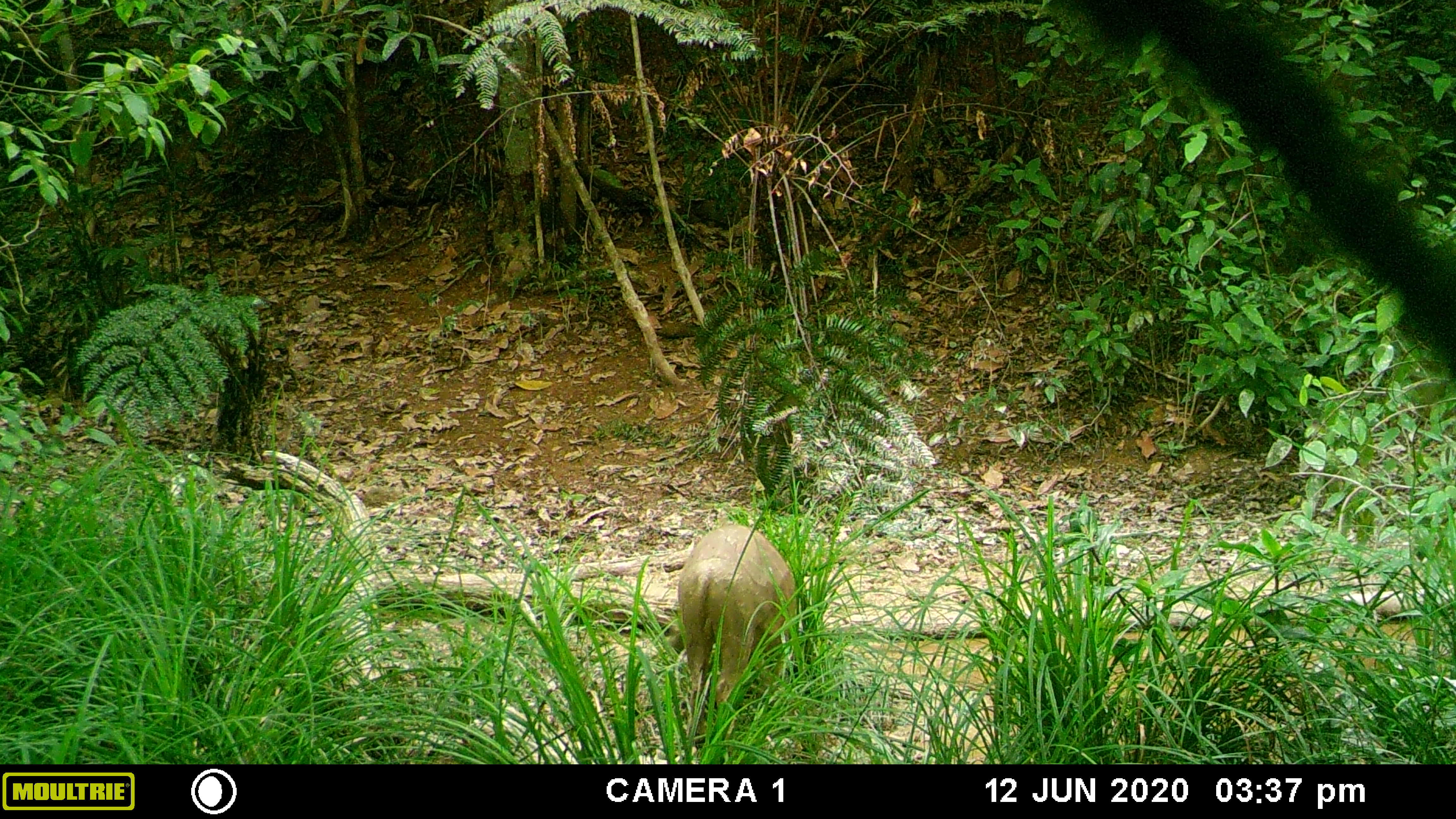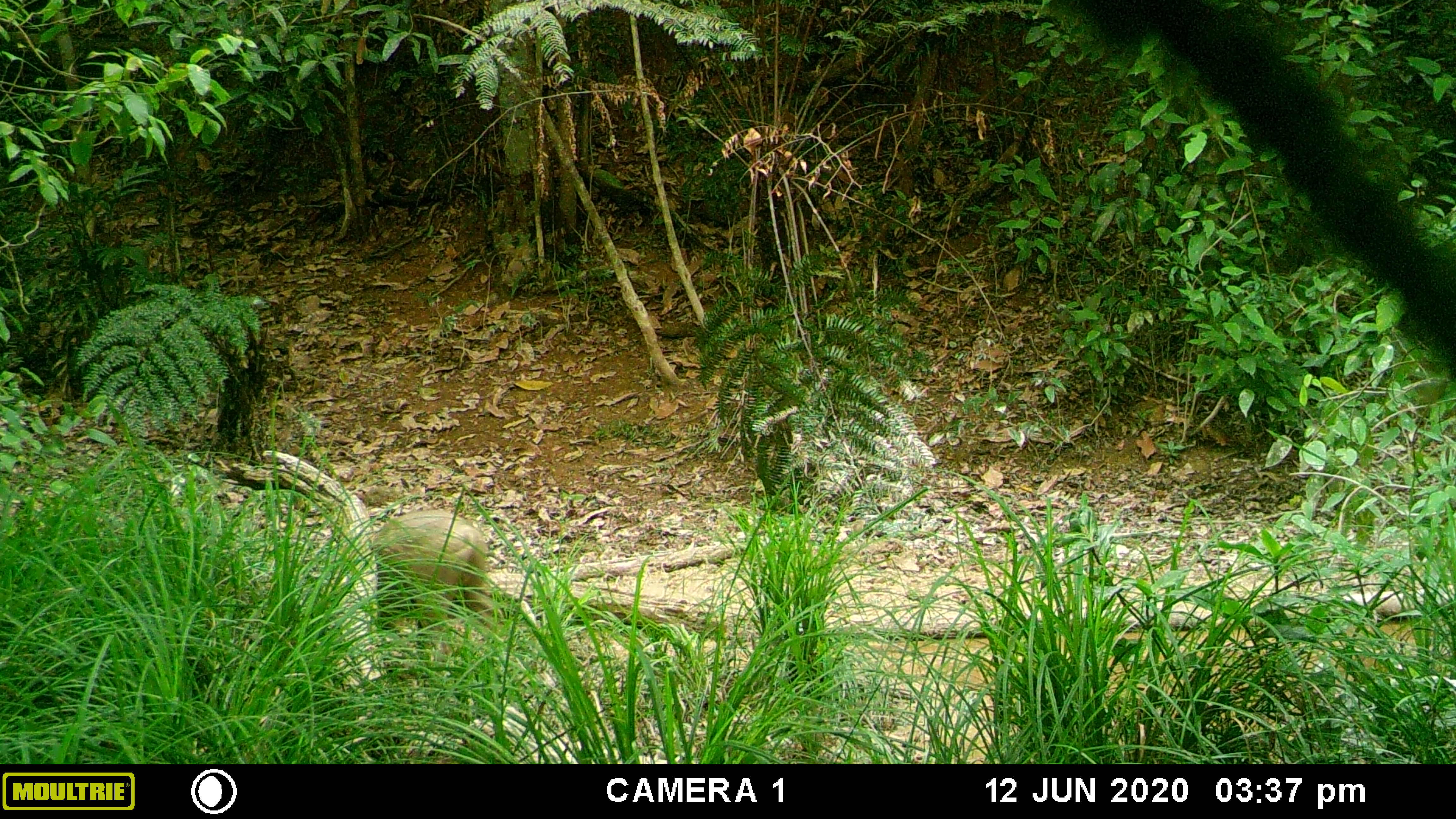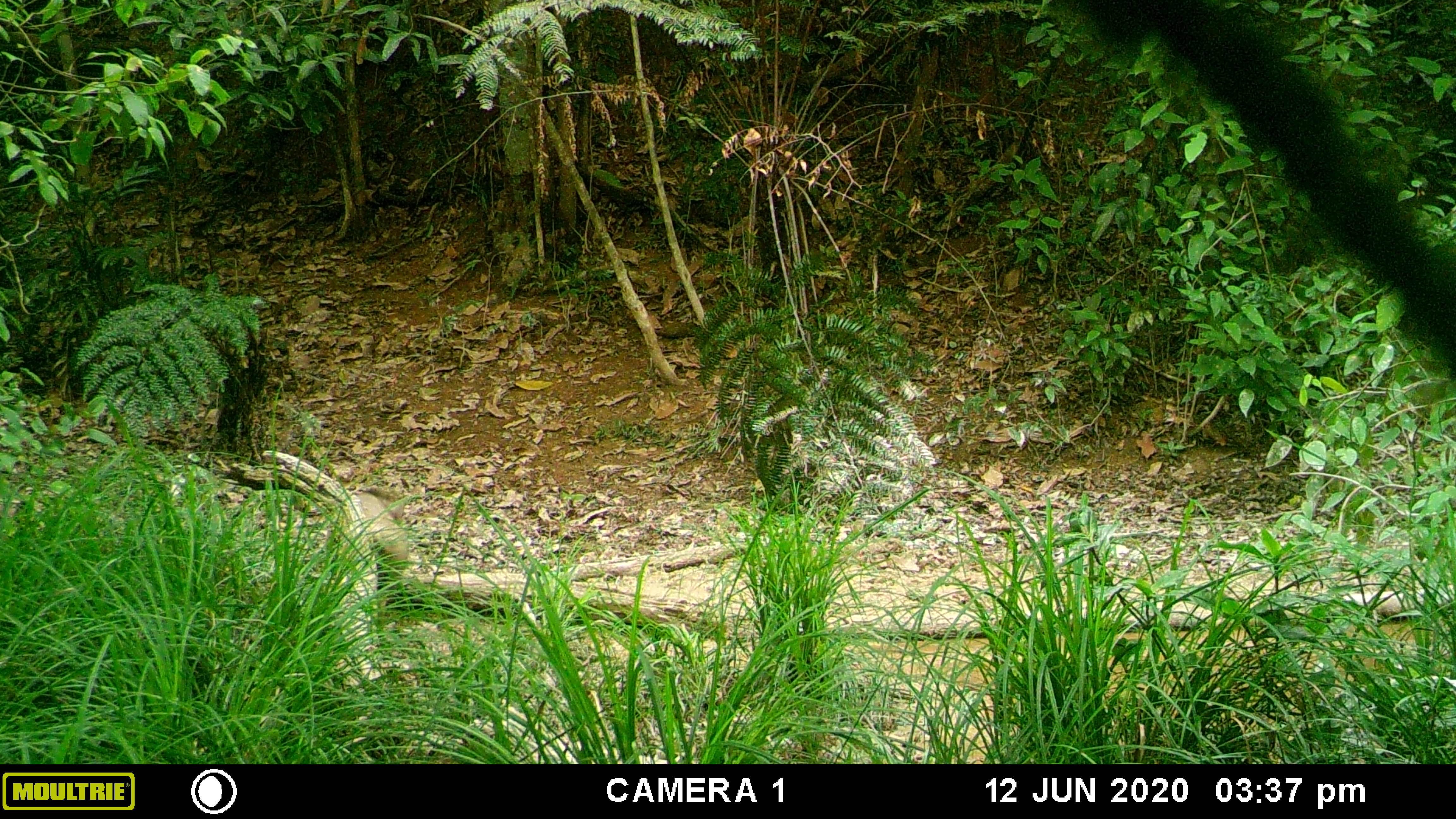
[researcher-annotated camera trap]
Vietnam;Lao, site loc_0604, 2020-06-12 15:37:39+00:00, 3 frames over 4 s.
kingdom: Animalia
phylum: Chordata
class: Mammalia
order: Artiodactyla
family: Suidae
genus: Sus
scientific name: Sus scrofa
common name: eurasian wild pig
Eurasian wild pig (Sus scrofa). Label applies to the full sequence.